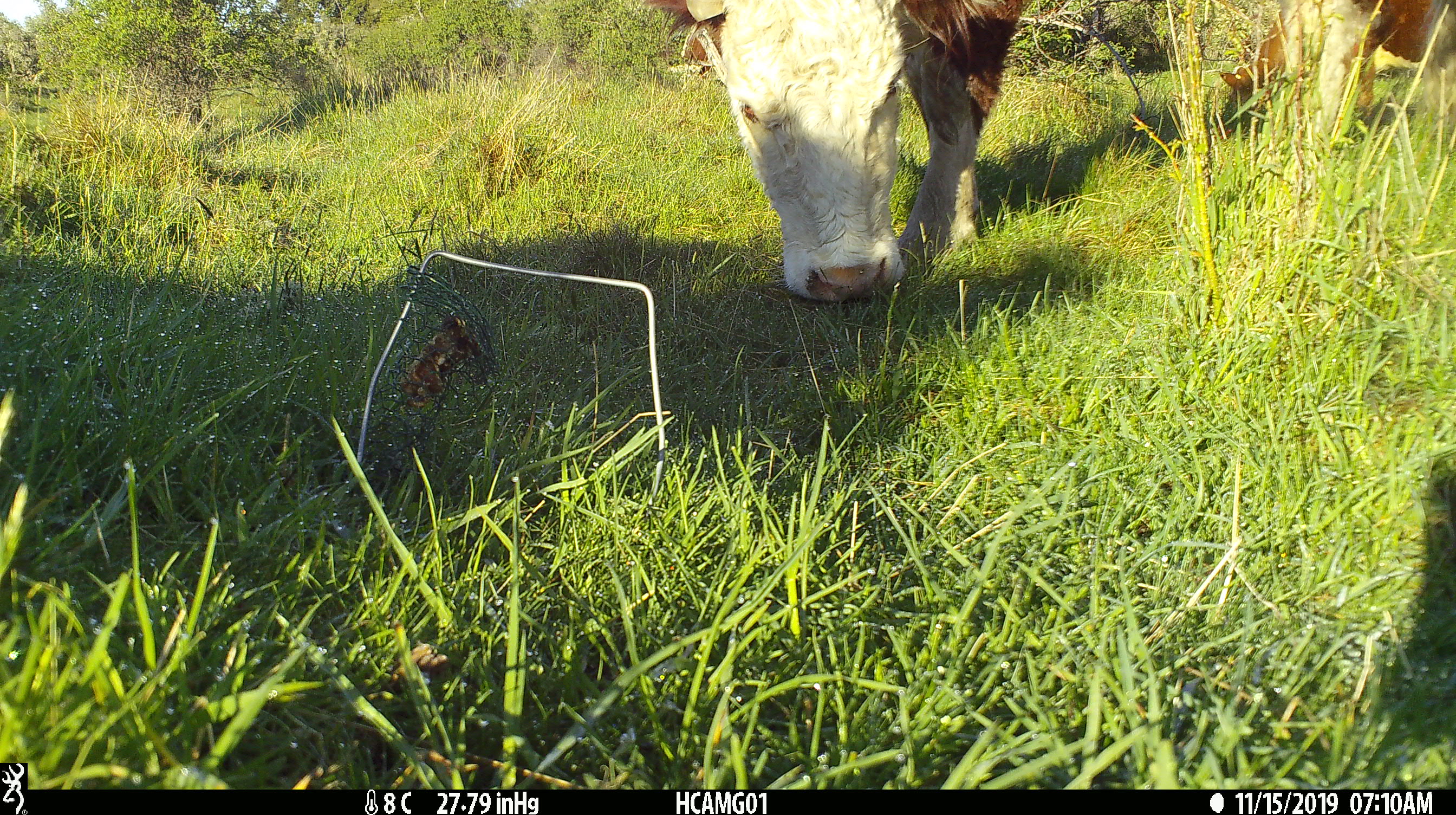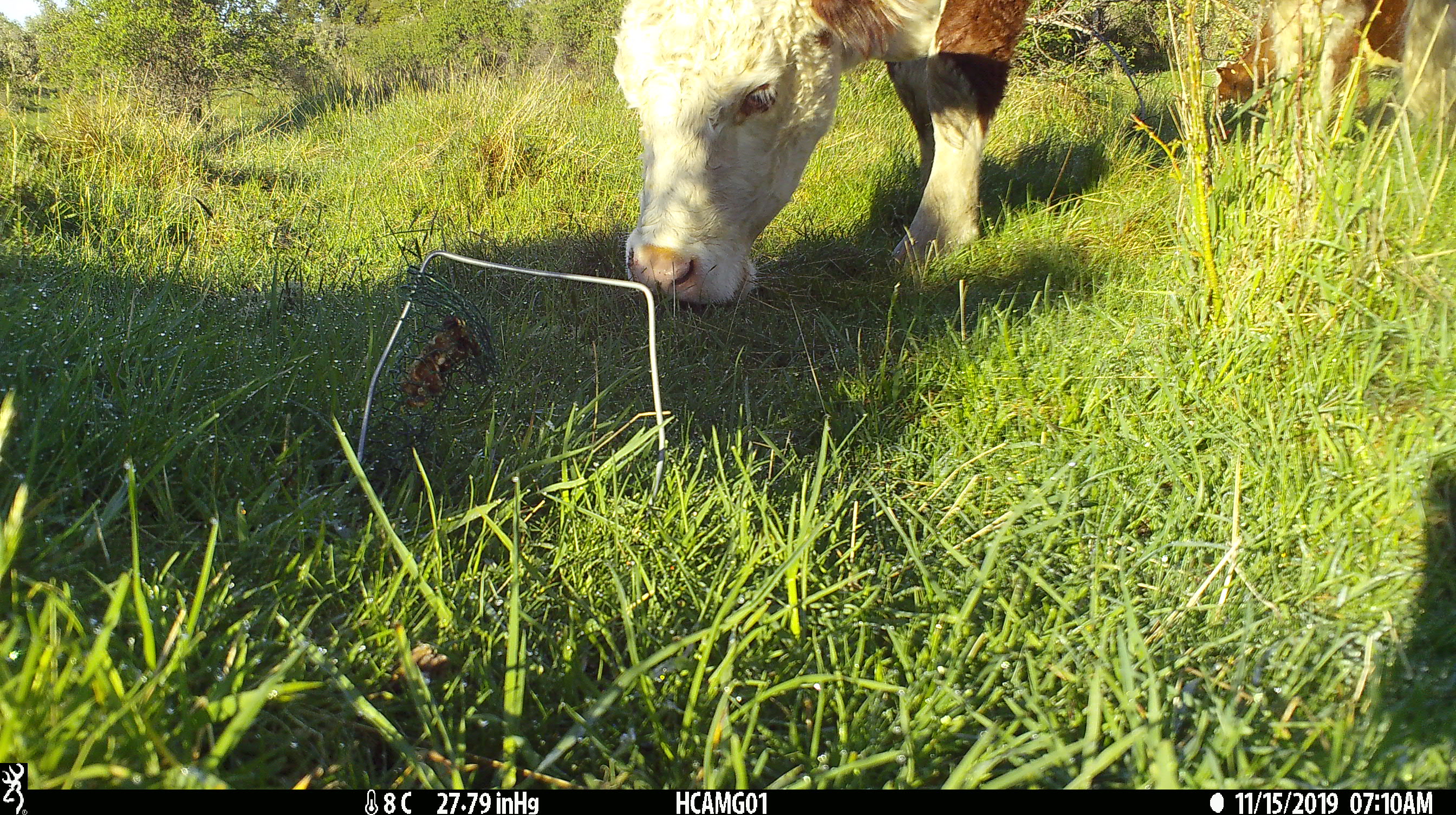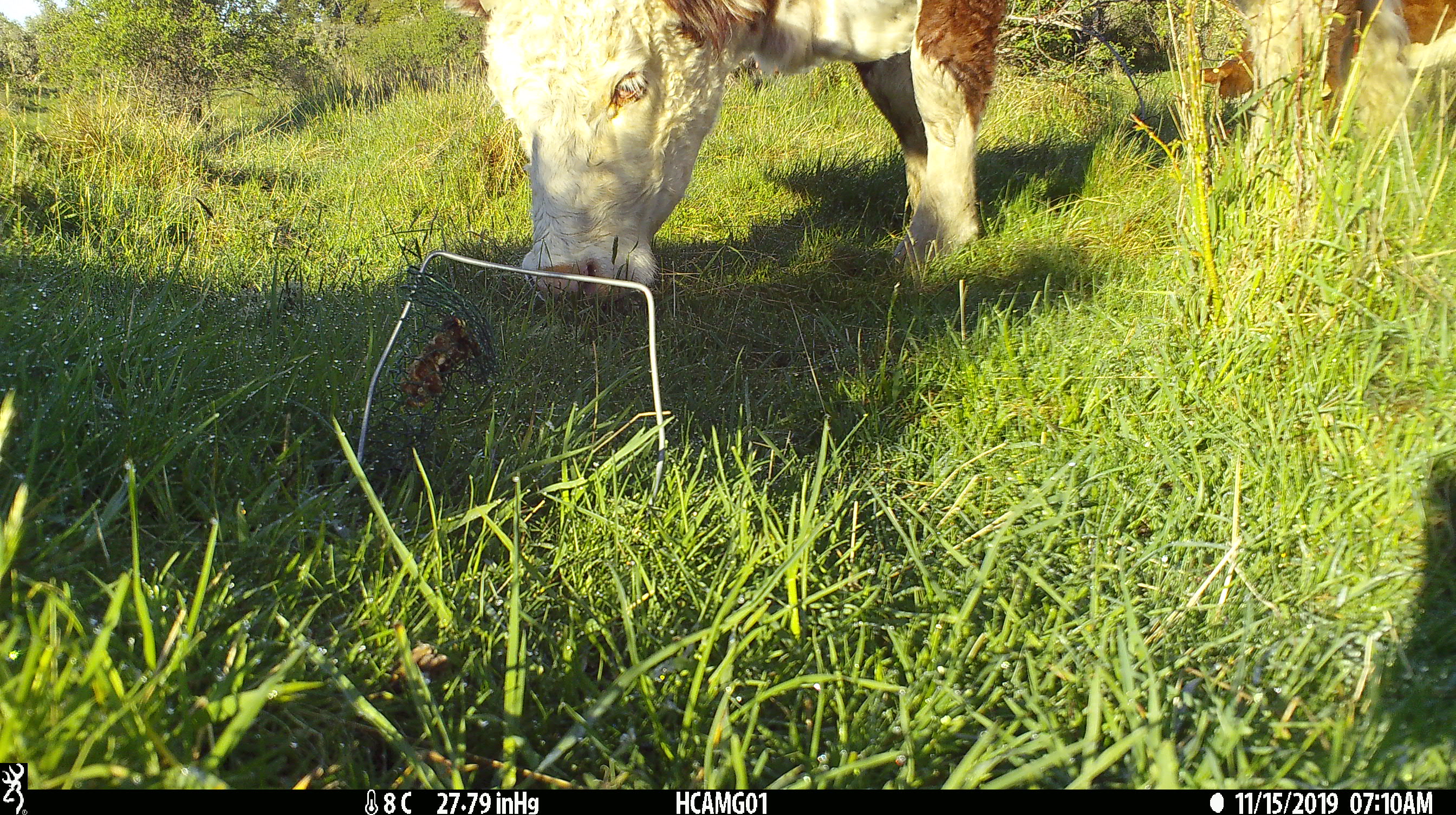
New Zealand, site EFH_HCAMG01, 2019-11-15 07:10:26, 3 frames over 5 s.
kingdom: Animalia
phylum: Chordata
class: Mammalia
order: Artiodactyla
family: Bovidae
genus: Bos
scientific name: Bos taurus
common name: domestic cow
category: cow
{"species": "cow (domestic cow) (Bos taurus)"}